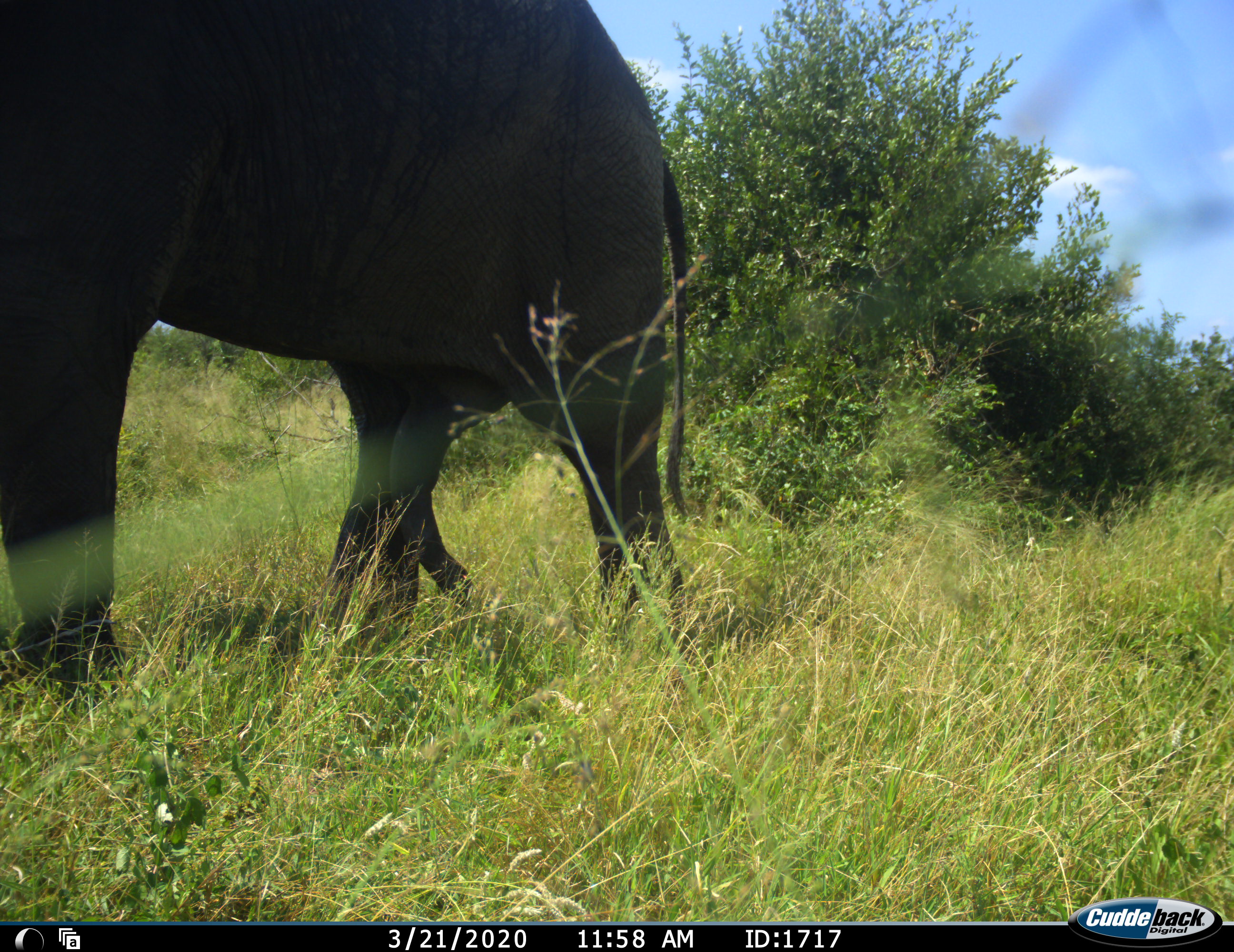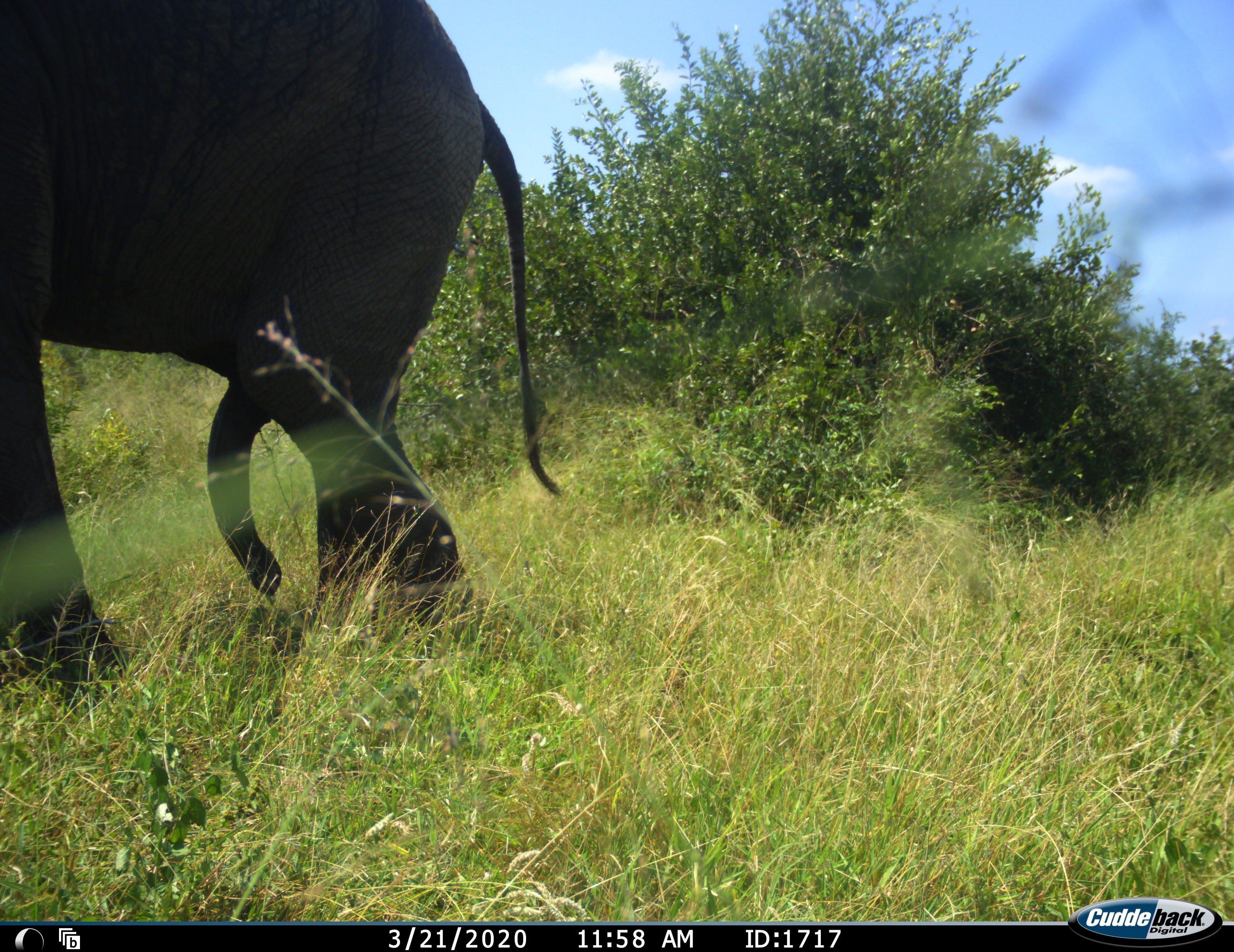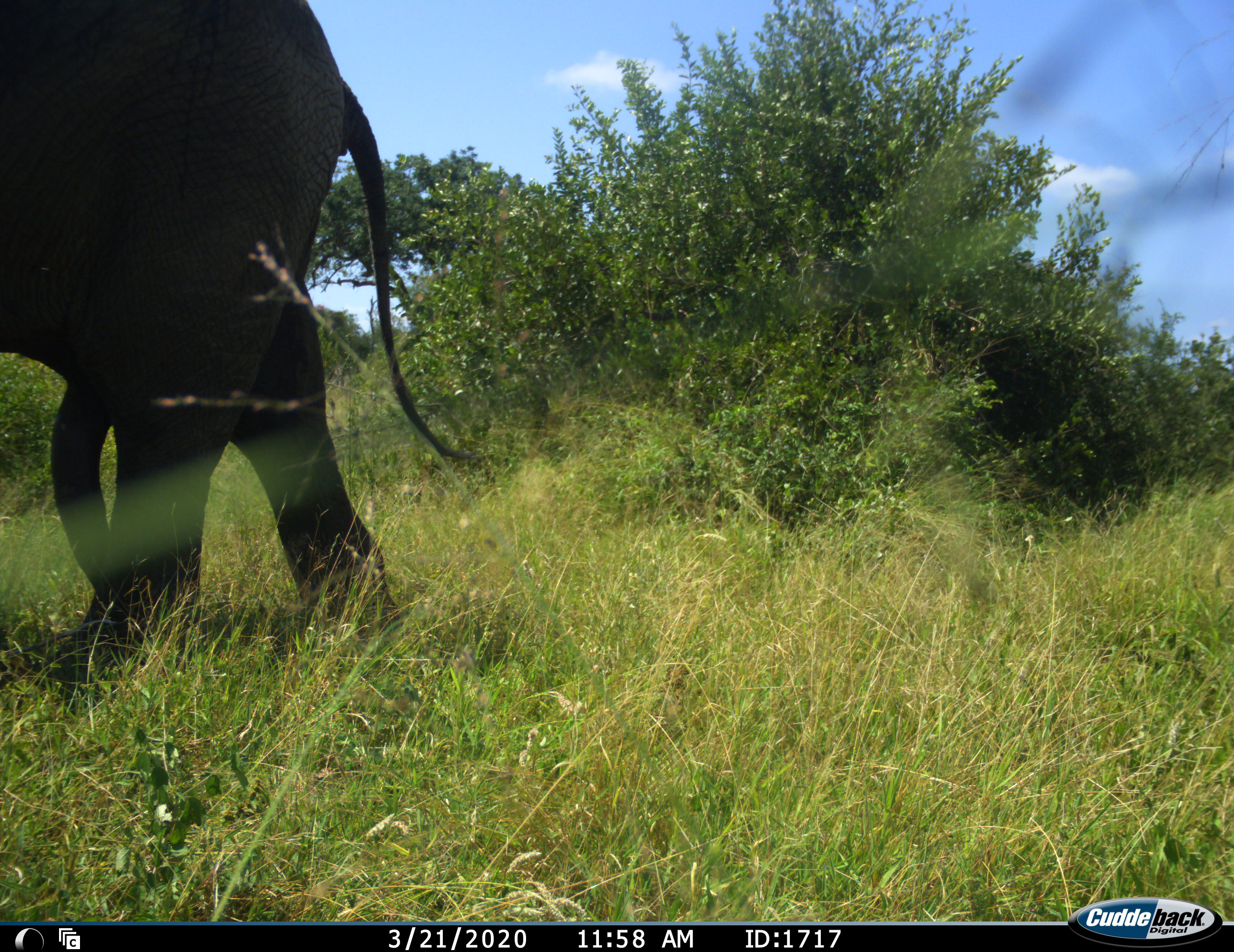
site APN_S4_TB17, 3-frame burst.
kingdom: Animalia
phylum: Chordata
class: Mammalia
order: Proboscidea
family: Elephantidae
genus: Loxodonta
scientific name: Loxodonta africana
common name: african bush elephant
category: elephant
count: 1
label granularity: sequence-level